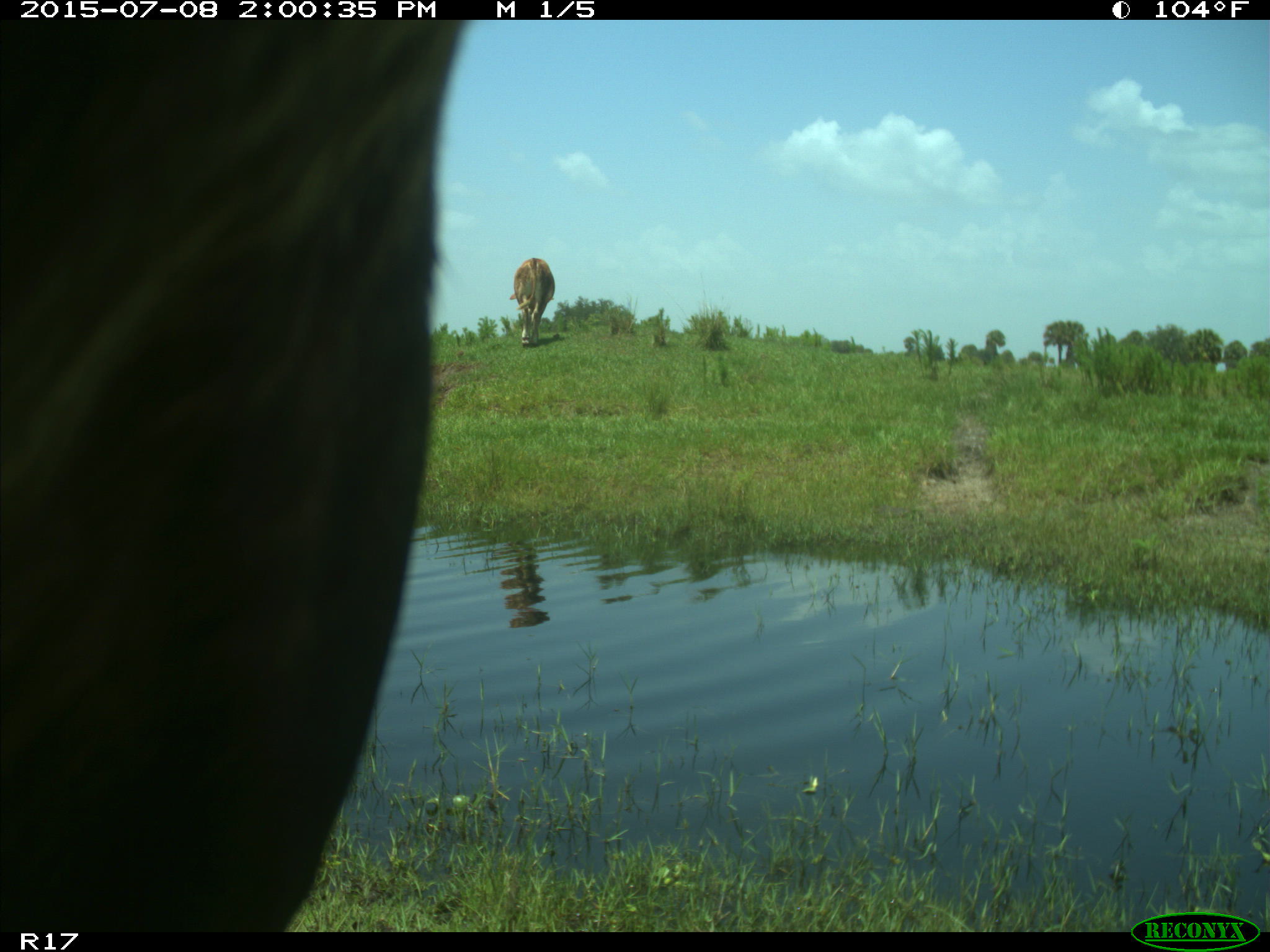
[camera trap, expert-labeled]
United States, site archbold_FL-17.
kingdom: Animalia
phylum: Chordata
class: Mammalia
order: Artiodactyla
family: Bovidae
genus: Bos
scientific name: Bos taurus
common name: domestic cow